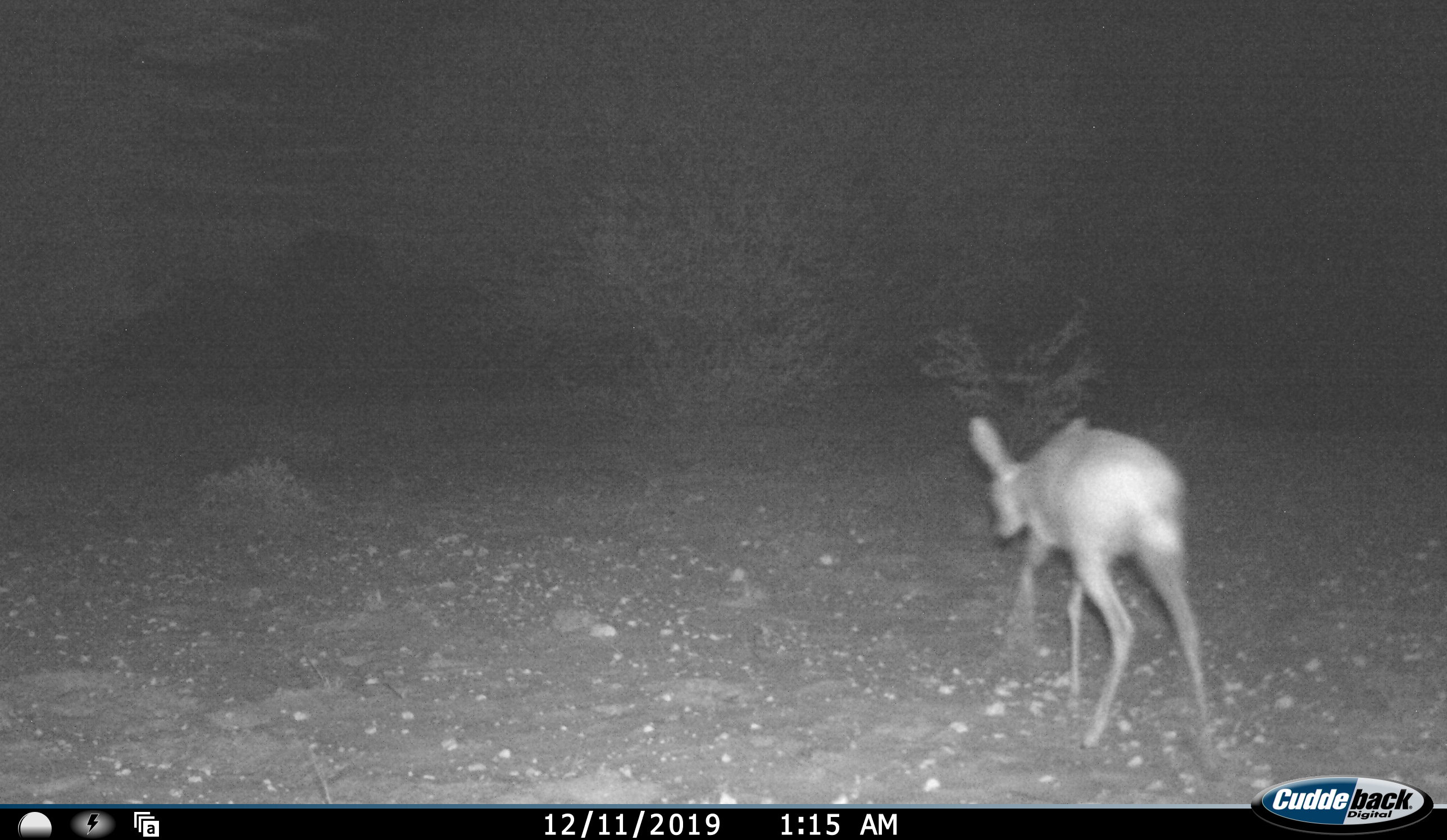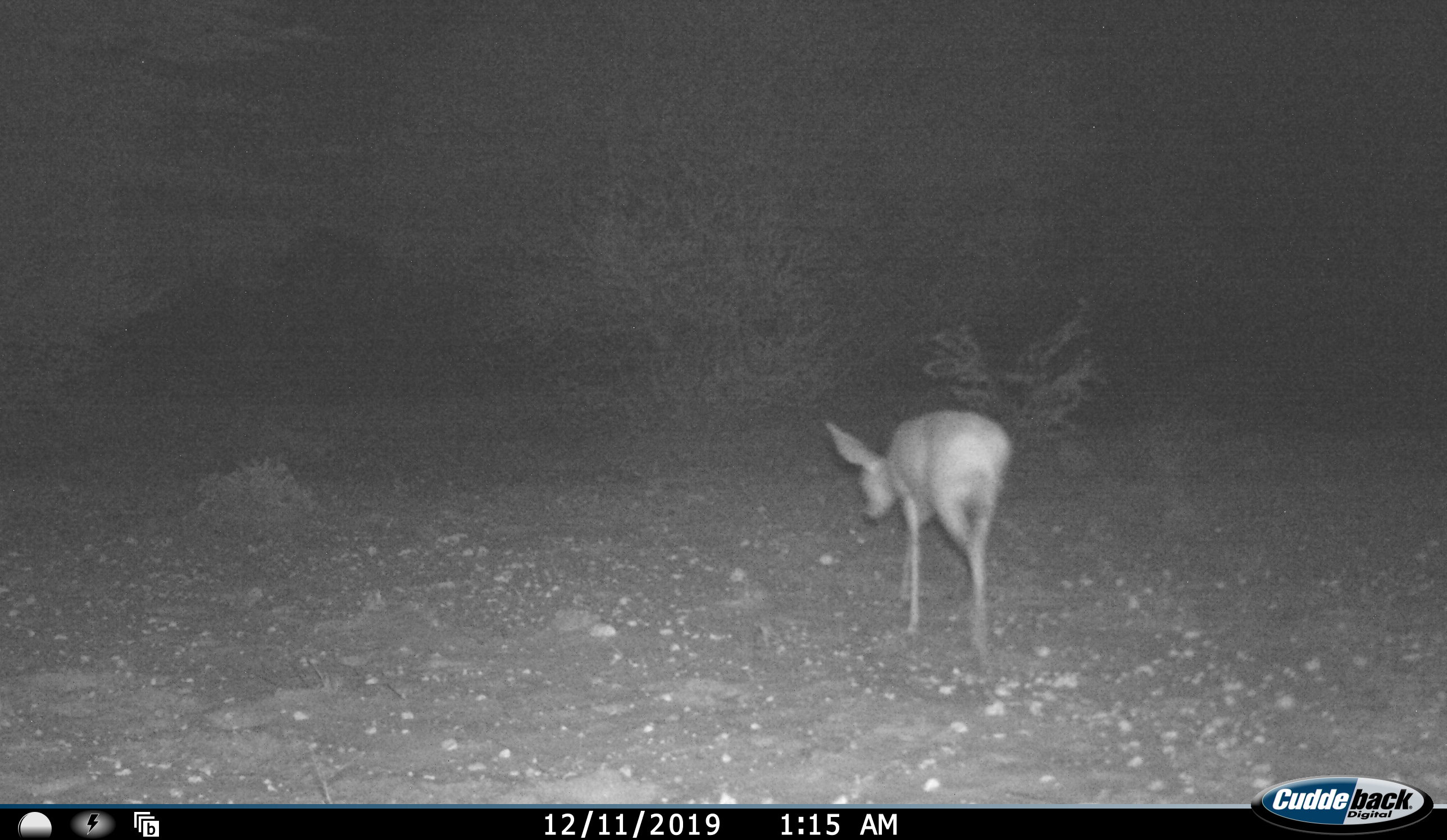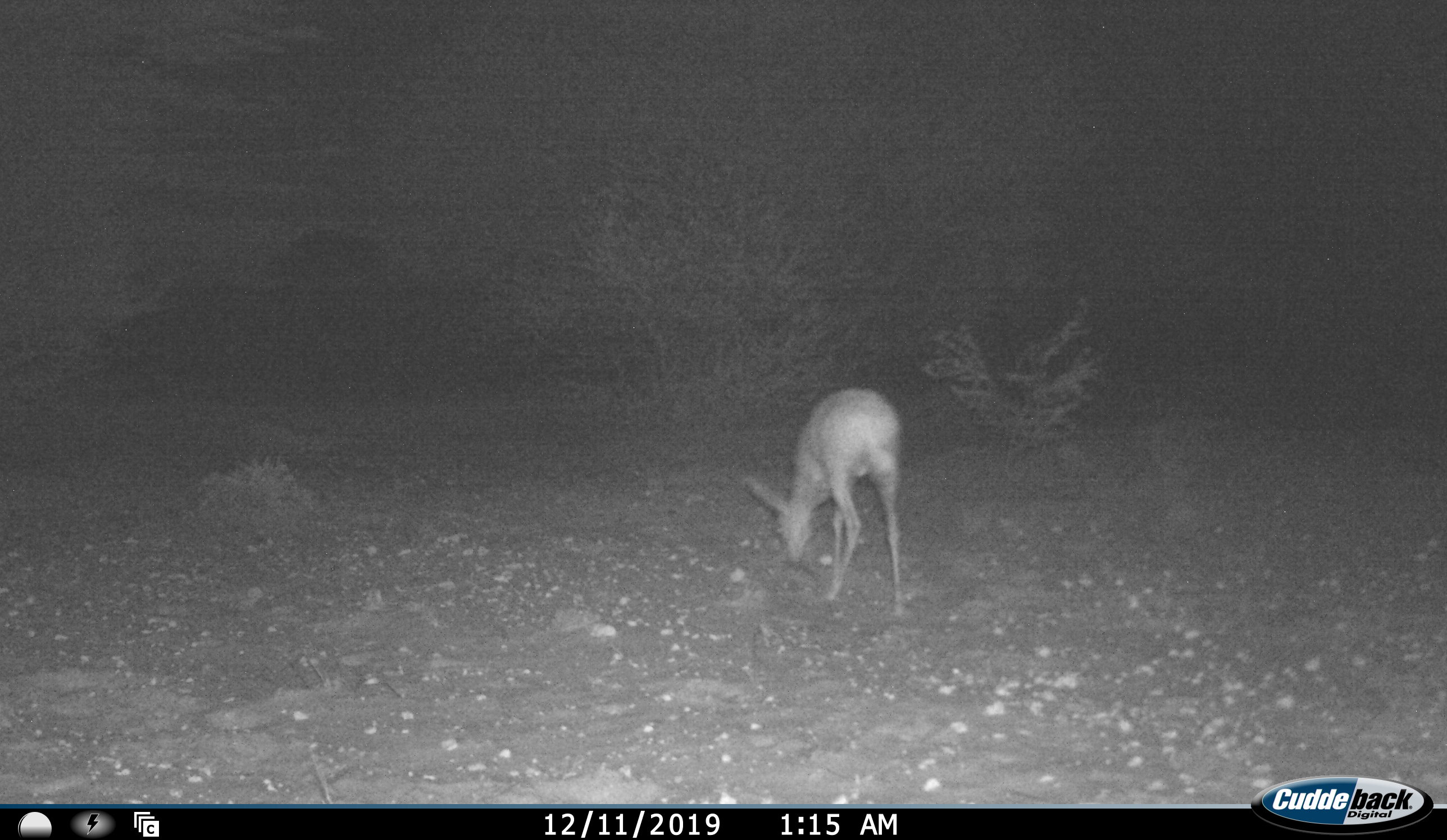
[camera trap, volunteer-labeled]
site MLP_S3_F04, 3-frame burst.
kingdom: Animalia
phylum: Chordata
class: Mammalia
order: Artiodactyla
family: Bovidae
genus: Raphicerus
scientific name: Raphicerus campestris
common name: steenbok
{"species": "steenbok (Raphicerus campestris)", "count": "1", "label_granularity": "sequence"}